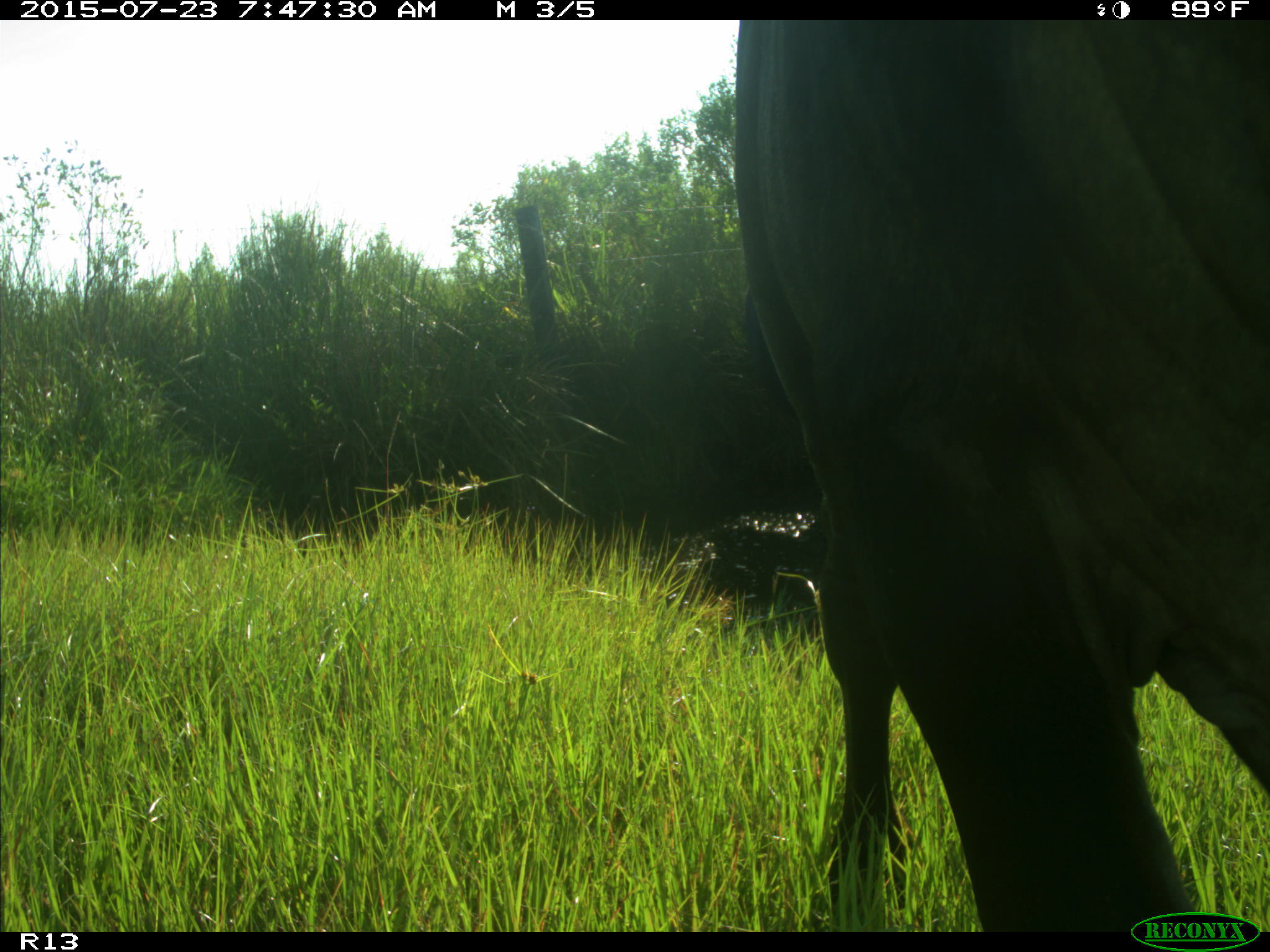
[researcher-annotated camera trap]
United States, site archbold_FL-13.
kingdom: Animalia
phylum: Chordata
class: Mammalia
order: Artiodactyla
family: Bovidae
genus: Bos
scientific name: Bos taurus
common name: domestic cow